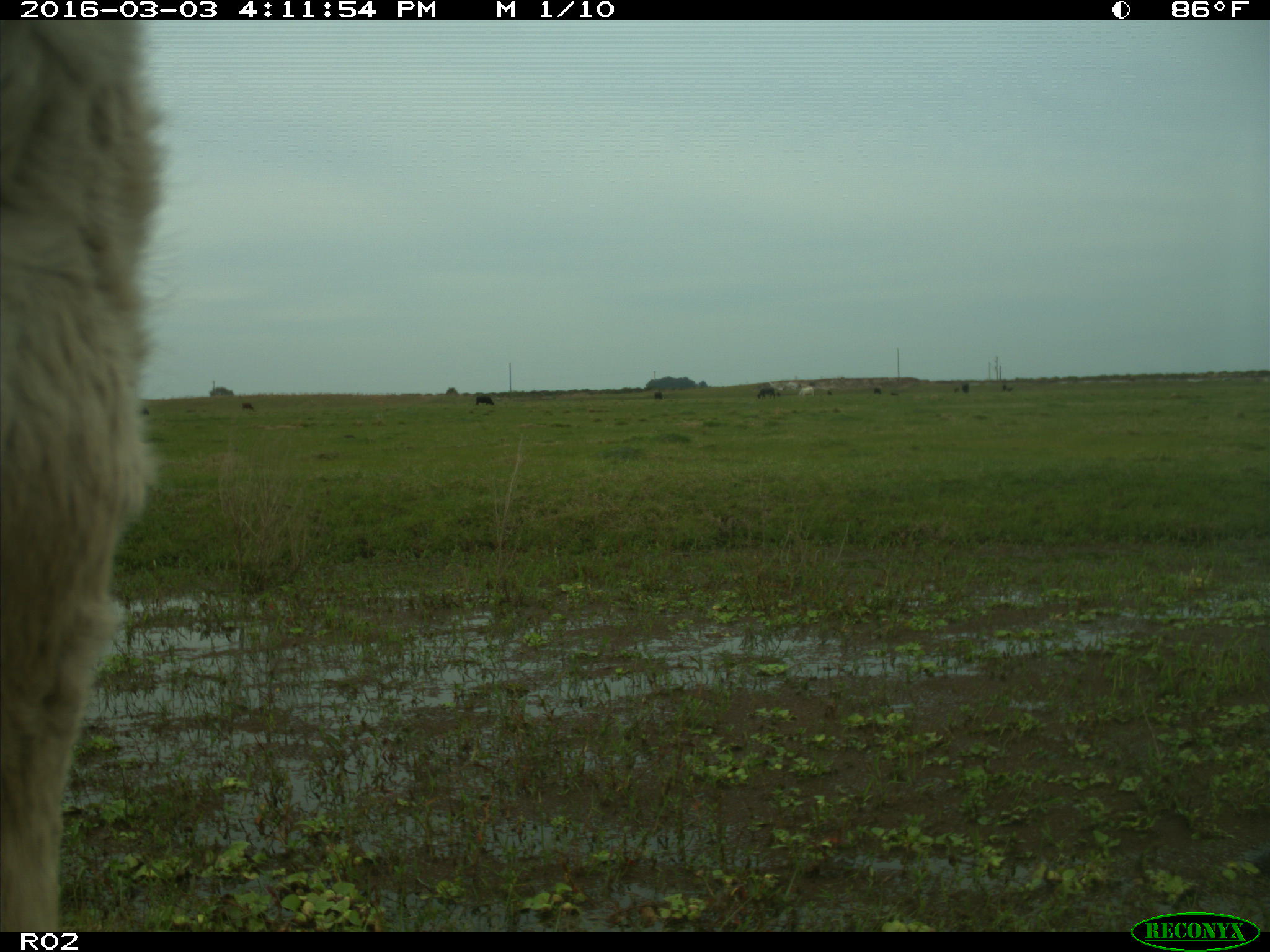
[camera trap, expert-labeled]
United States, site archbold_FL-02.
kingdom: Animalia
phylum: Chordata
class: Mammalia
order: Artiodactyla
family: Bovidae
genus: Bos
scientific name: Bos taurus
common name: domestic cow